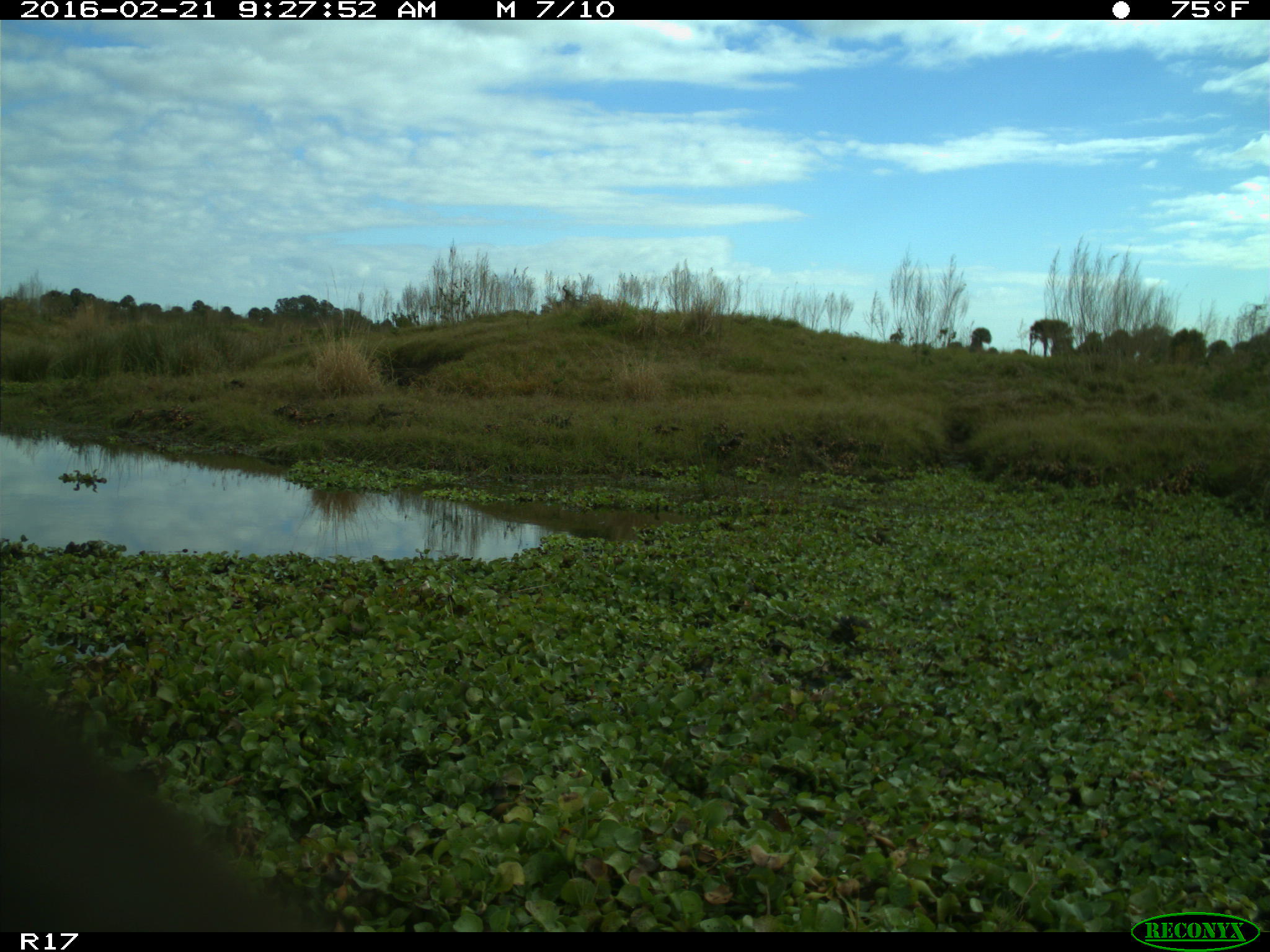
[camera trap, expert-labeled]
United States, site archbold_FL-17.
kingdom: Animalia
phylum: Chordata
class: Mammalia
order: Artiodactyla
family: Bovidae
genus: Bos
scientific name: Bos taurus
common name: domestic cow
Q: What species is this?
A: Bos taurus (domestic cow).